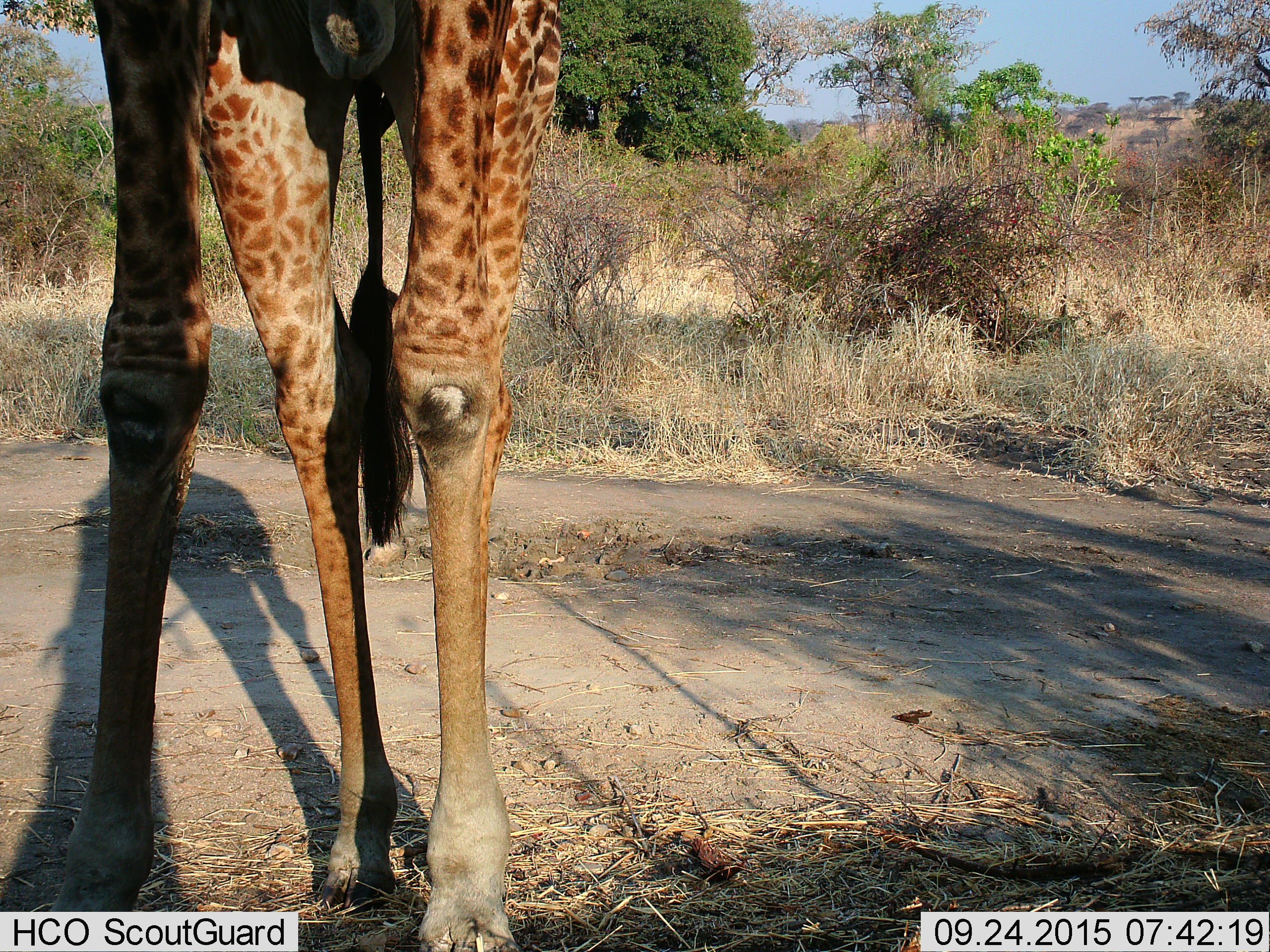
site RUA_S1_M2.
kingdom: Animalia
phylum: Chordata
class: Mammalia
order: Artiodactyla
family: Giraffidae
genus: Giraffa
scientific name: Giraffa camelopardalis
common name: giraffe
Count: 1.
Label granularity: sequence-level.